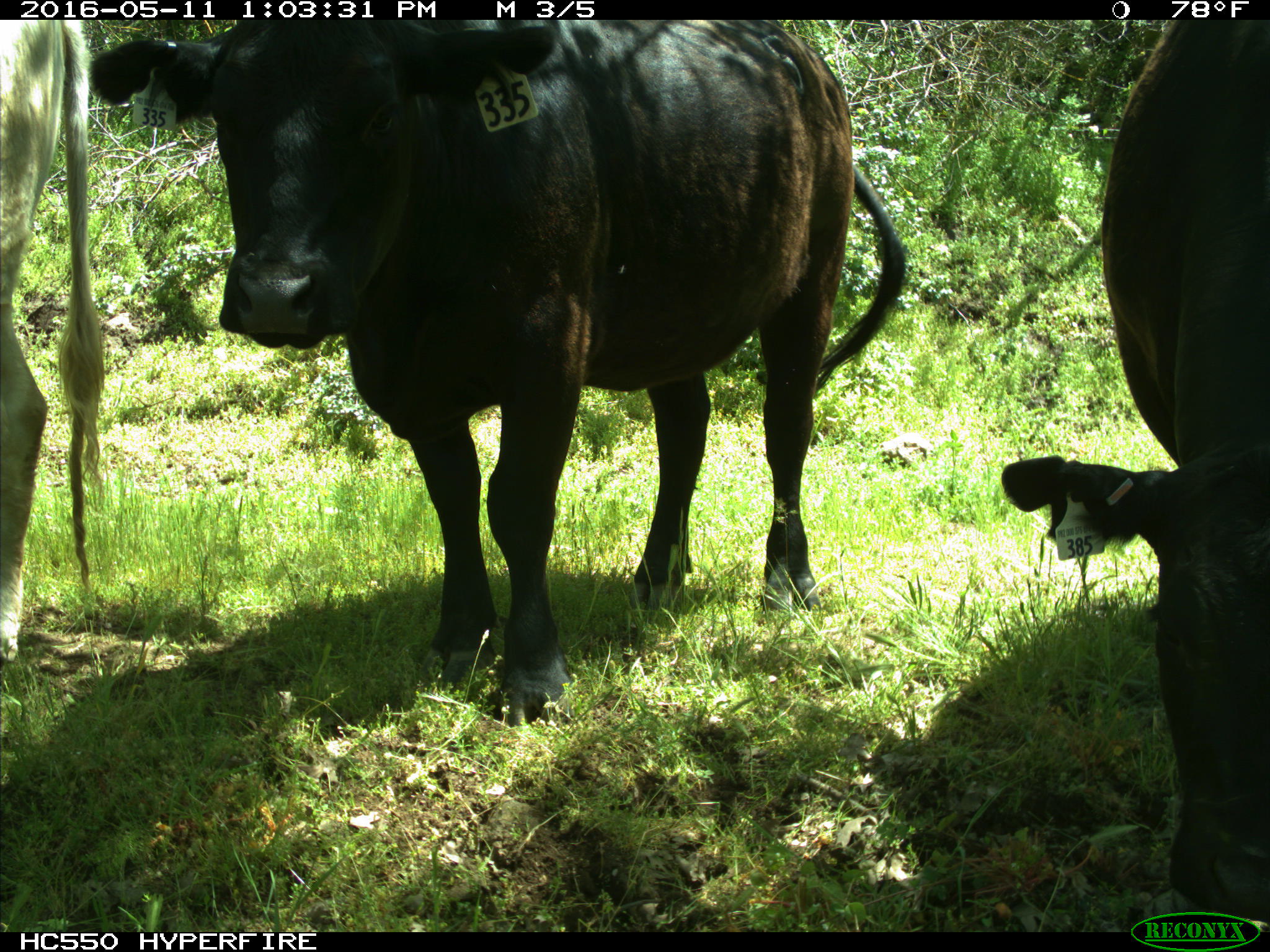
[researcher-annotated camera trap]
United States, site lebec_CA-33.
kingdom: Animalia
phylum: Chordata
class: Mammalia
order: Artiodactyla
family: Bovidae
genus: Bos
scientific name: Bos taurus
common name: domestic cow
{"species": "Bos taurus (domestic cow)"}